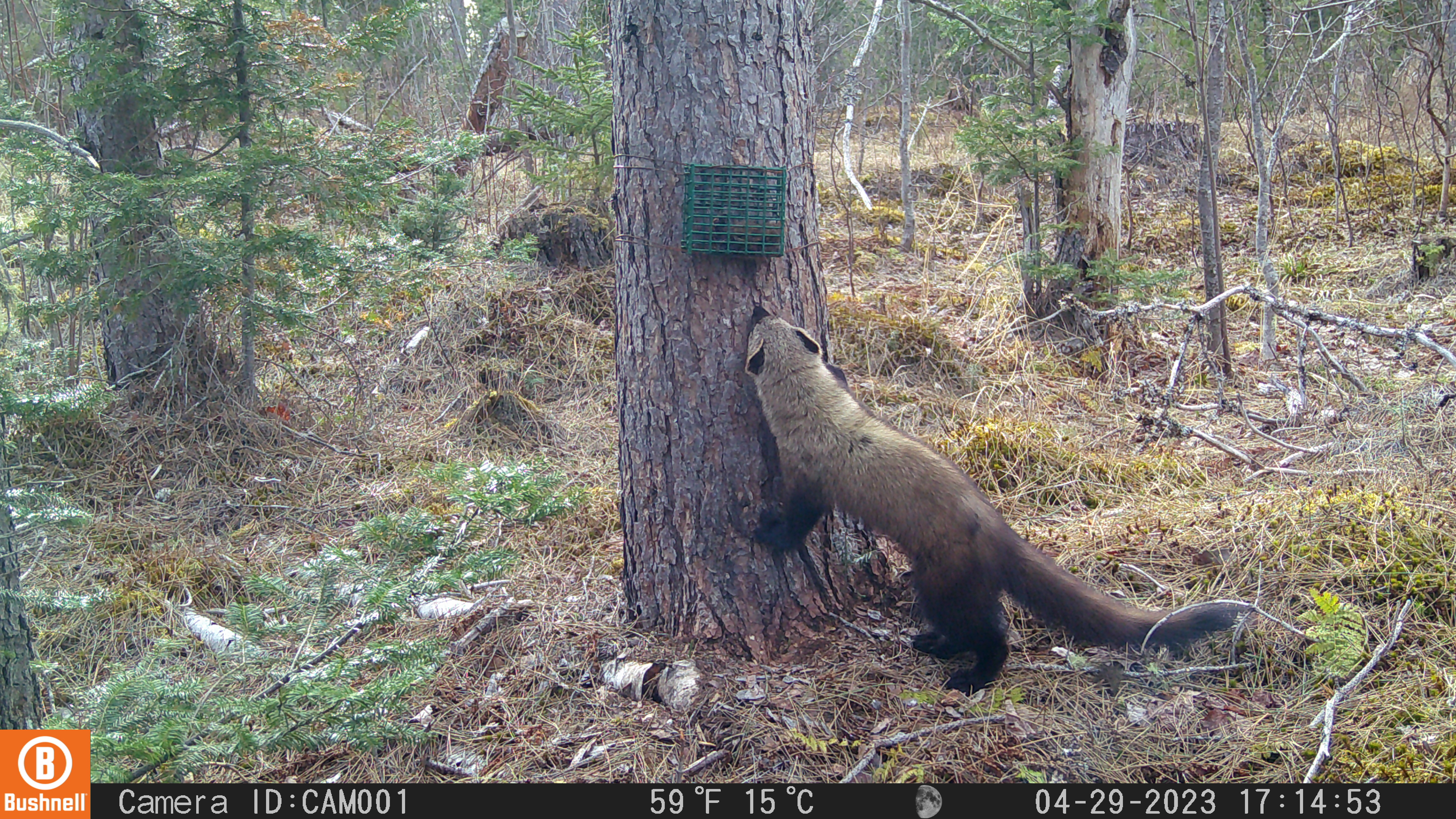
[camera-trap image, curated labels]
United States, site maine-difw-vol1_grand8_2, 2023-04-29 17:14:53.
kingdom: Animalia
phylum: Chordata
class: Mammalia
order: Carnivora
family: Mustelidae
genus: Pekania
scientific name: Pekania pennanti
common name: fisher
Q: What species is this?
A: Fisher (Pekania pennanti).